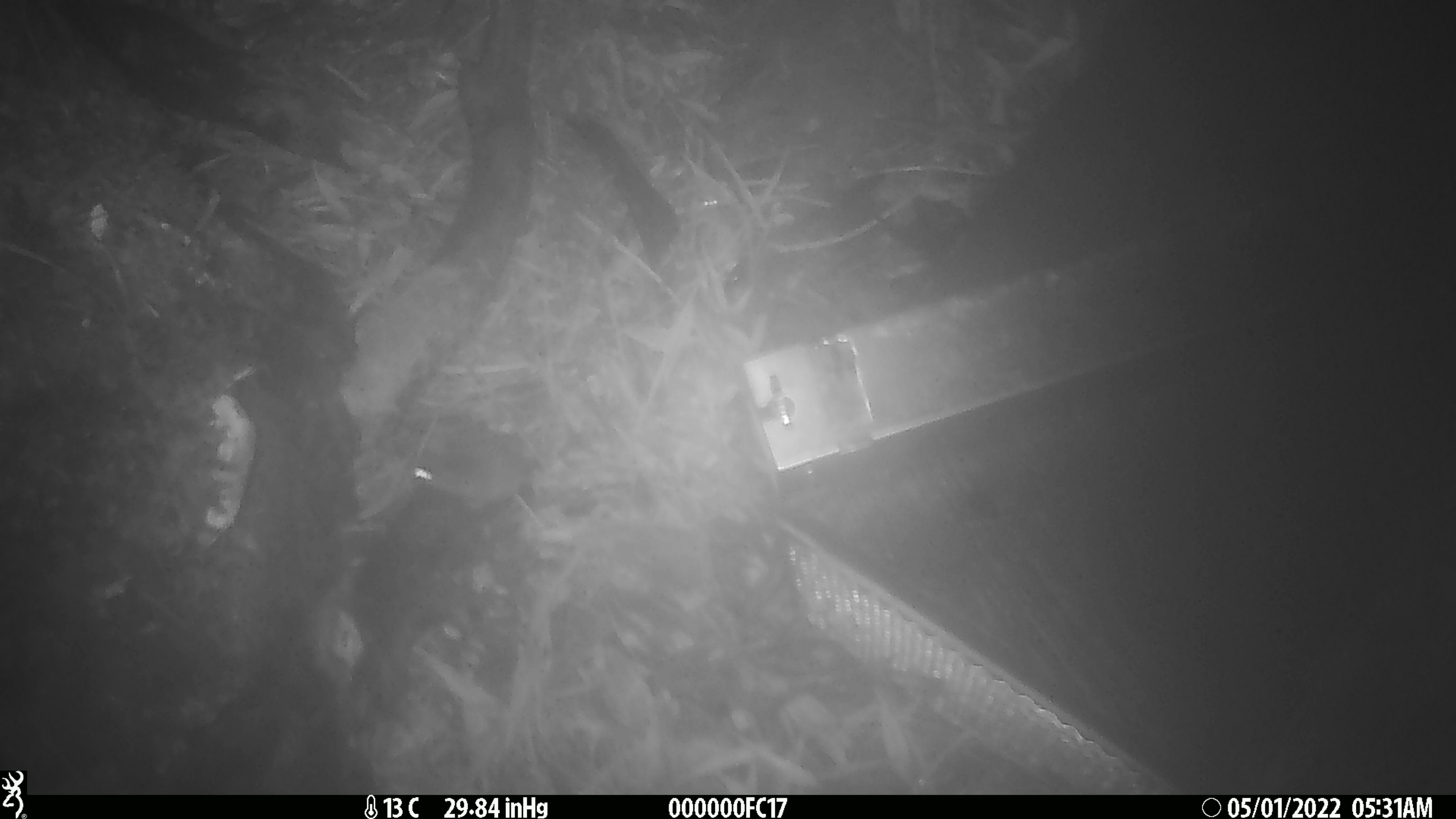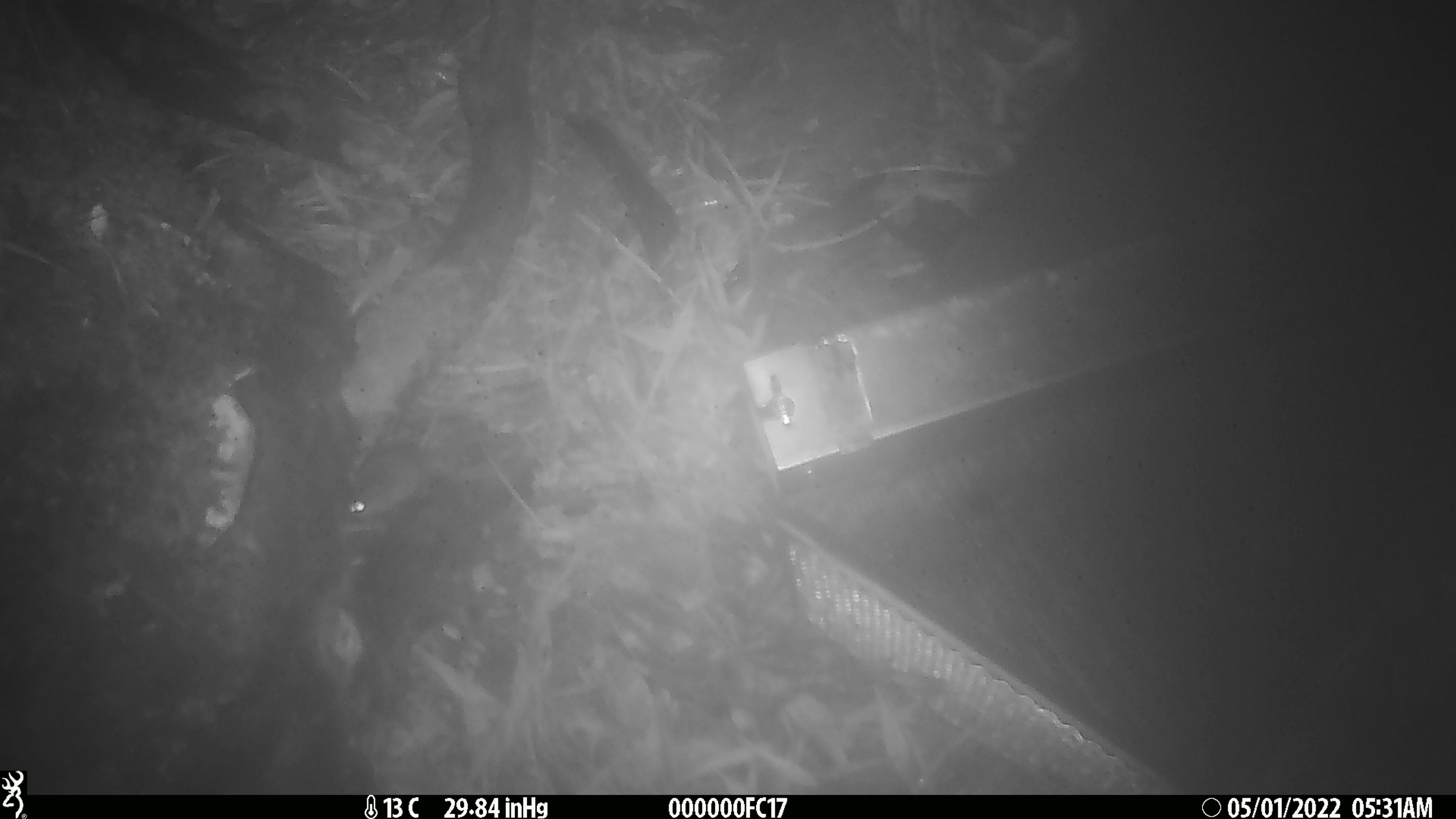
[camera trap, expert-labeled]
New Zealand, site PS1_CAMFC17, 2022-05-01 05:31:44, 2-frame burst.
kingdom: Animalia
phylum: Chordata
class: Mammalia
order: Rodentia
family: Muridae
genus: Mus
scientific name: Mus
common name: mouse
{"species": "mouse (Mus)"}